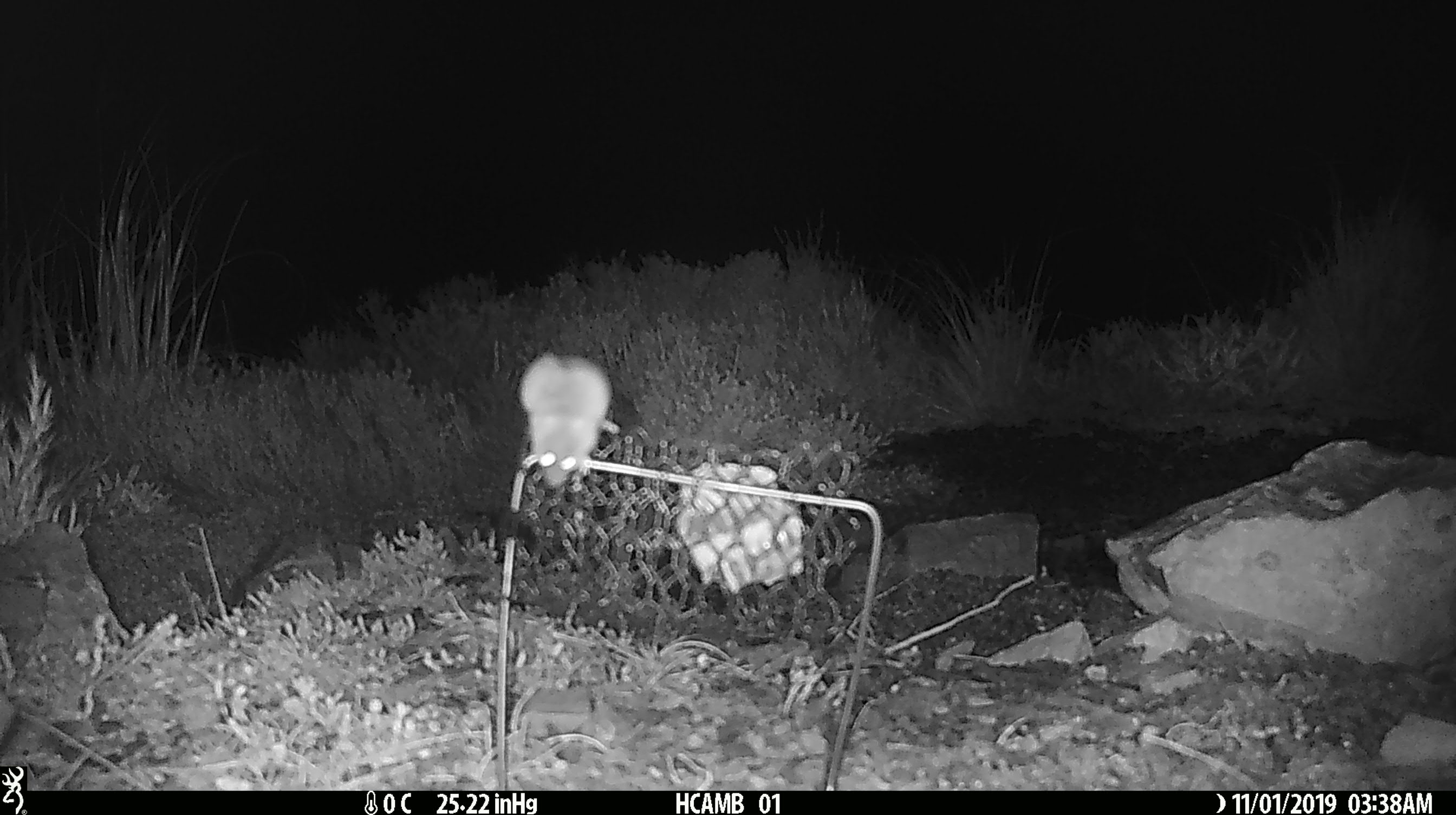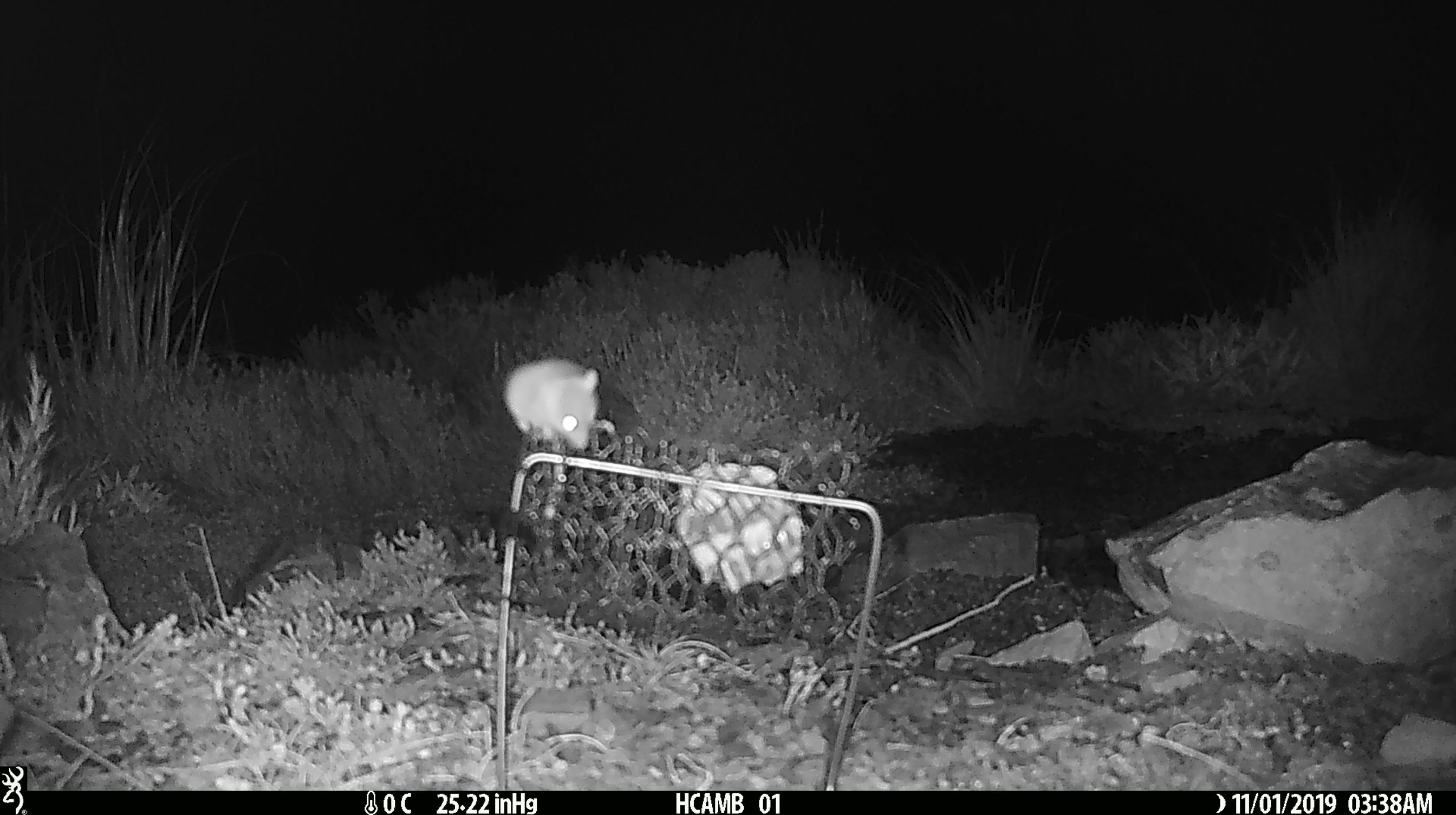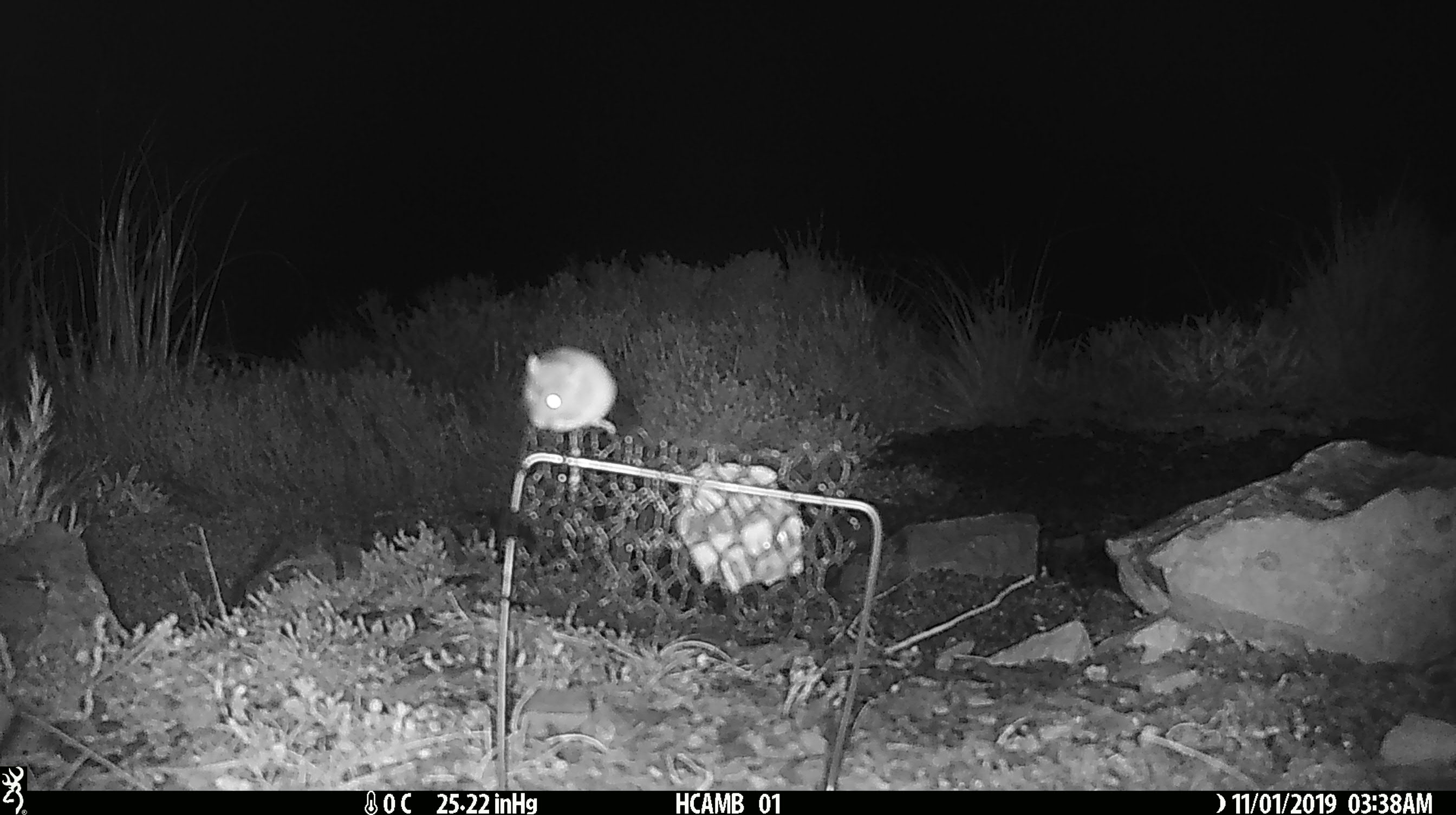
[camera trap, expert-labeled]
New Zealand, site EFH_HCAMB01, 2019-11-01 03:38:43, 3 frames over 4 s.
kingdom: Animalia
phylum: Chordata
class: Mammalia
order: Rodentia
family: Muridae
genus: Mus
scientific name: Mus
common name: mouse